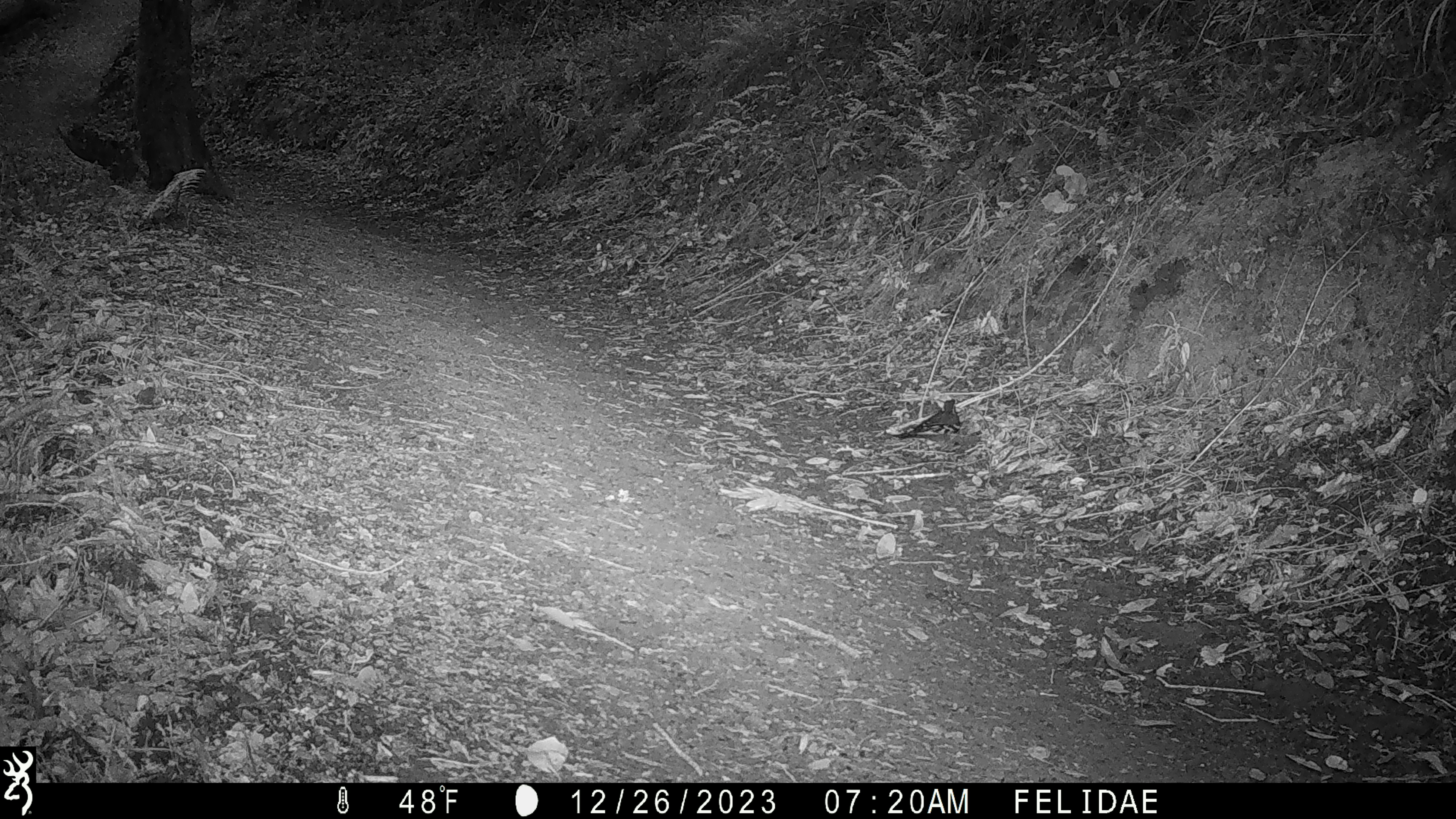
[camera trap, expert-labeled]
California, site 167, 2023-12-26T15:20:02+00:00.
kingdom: Animalia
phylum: Chordata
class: Aves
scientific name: Aves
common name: bird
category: unknown bird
Unknown bird (bird) (Aves).